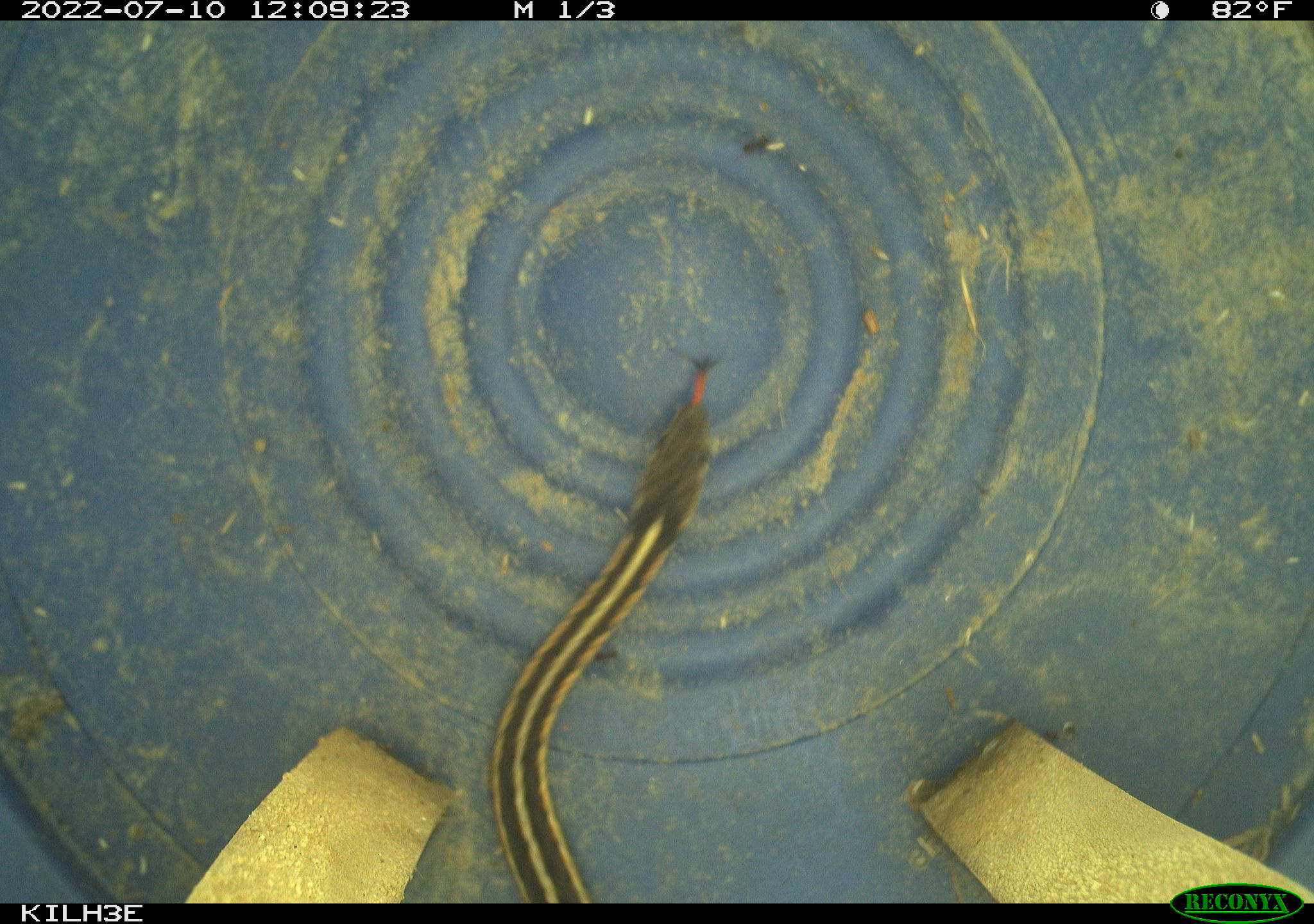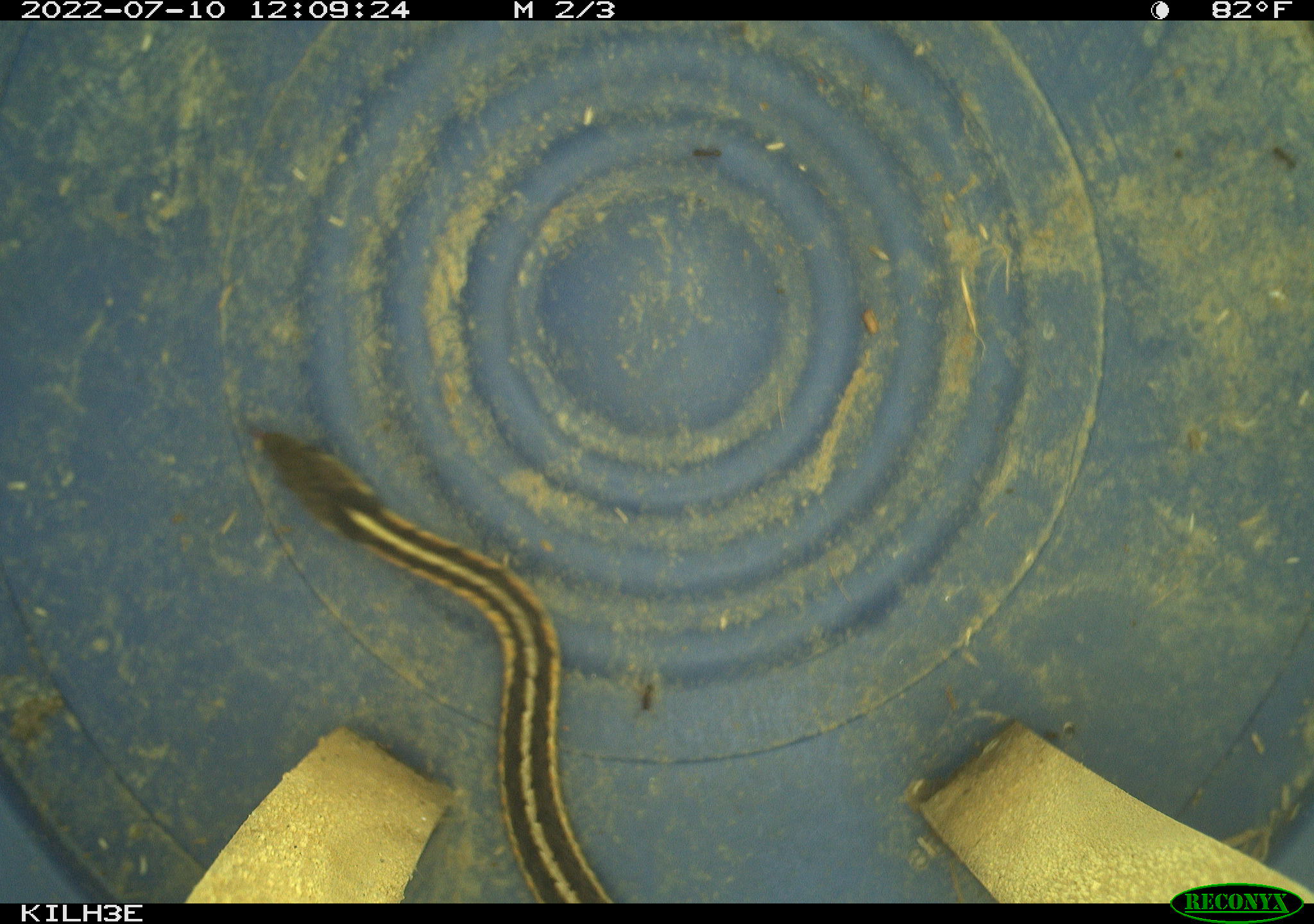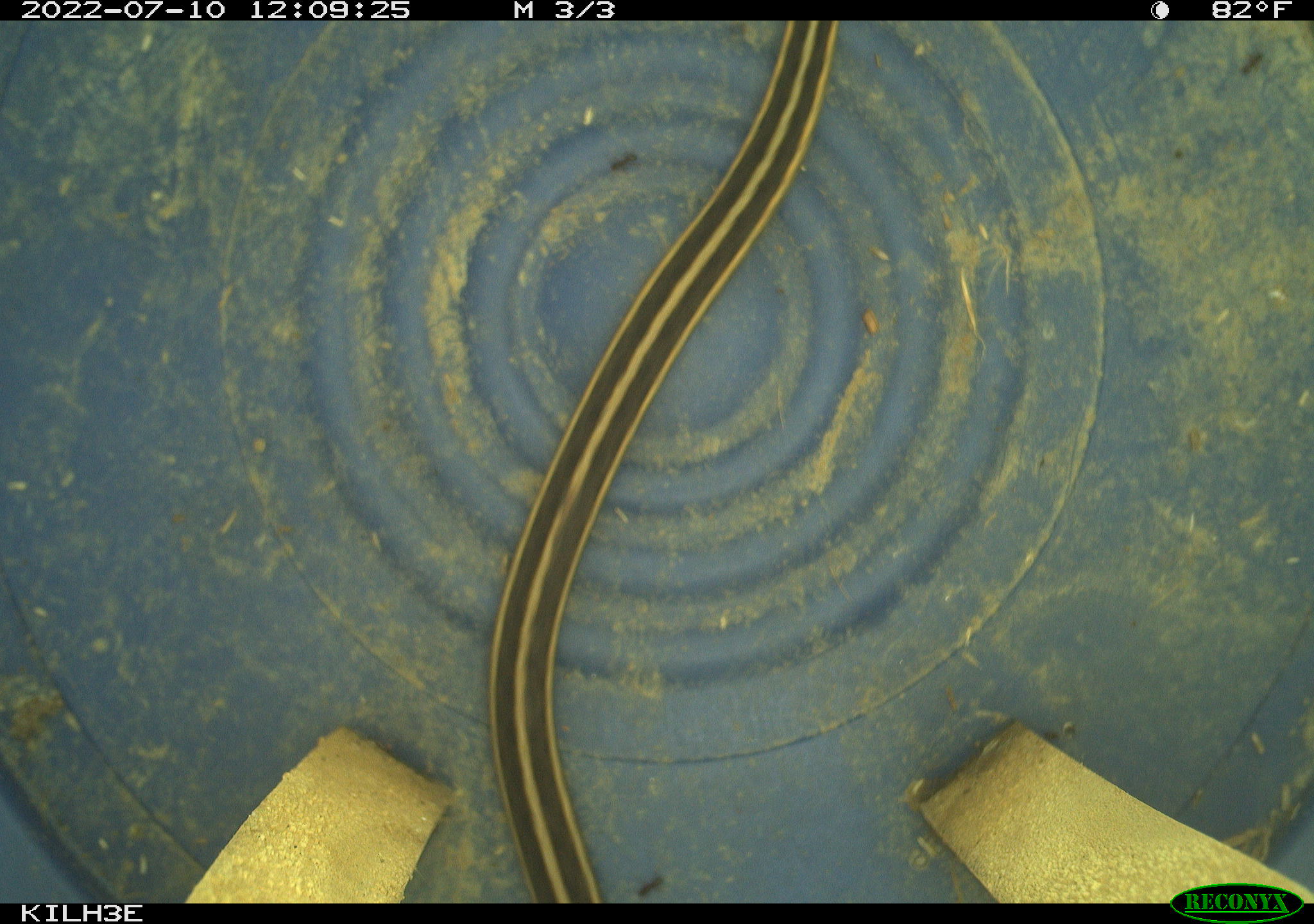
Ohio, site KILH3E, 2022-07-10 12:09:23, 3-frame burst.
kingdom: Animalia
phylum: Chordata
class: Reptilia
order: Squamata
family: Colubridae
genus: Thamnophis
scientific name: Thamnophis sirtalis sirtalis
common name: eastern gartersnake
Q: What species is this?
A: Eastern gartersnake (Thamnophis sirtalis sirtalis).